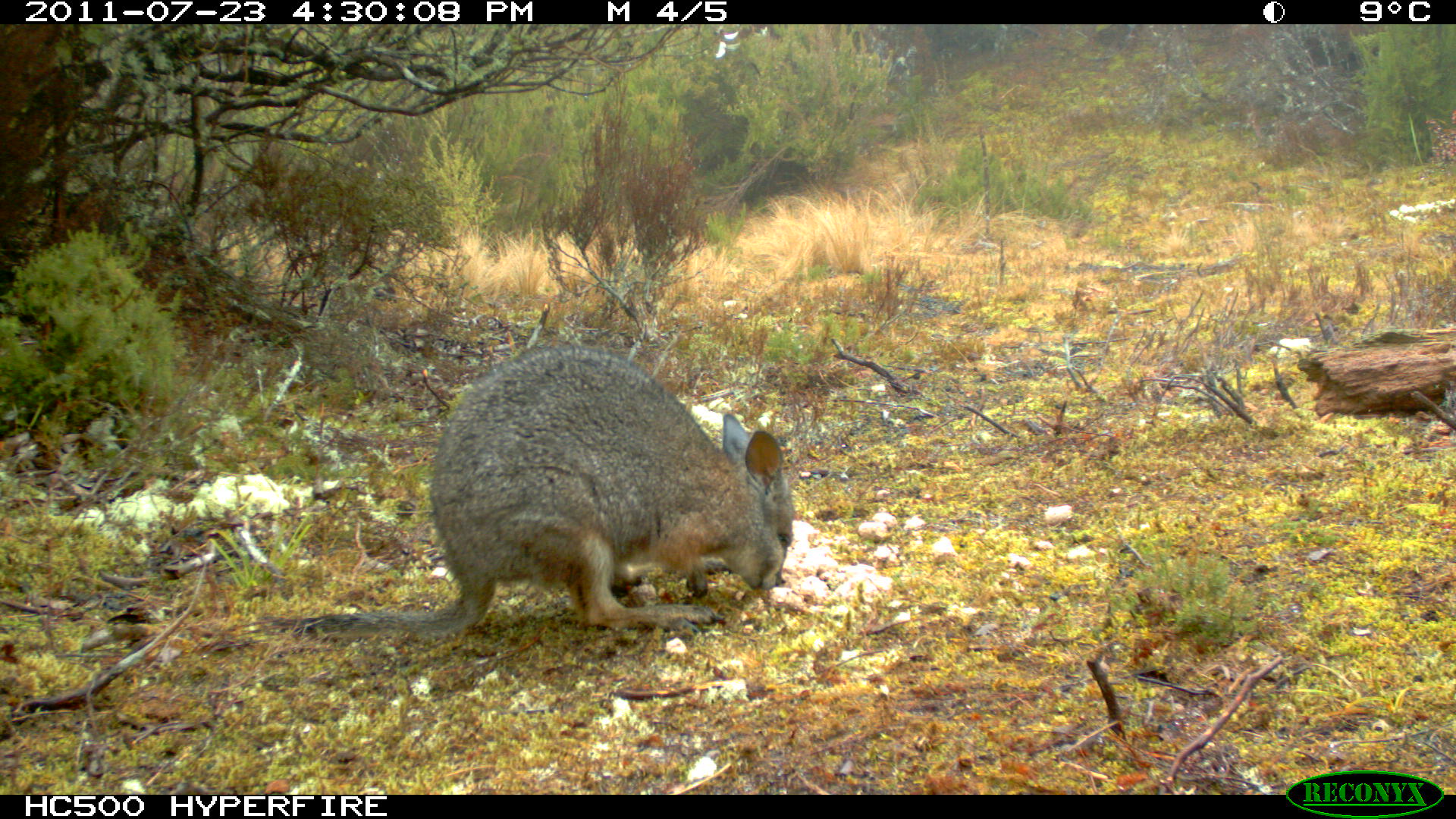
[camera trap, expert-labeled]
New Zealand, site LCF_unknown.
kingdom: Animalia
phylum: Chordata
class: Mammalia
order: Diprotodontia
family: Macropodidae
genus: Notamacropus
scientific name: Notamacropus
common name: wallaby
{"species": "wallaby (Notamacropus)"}